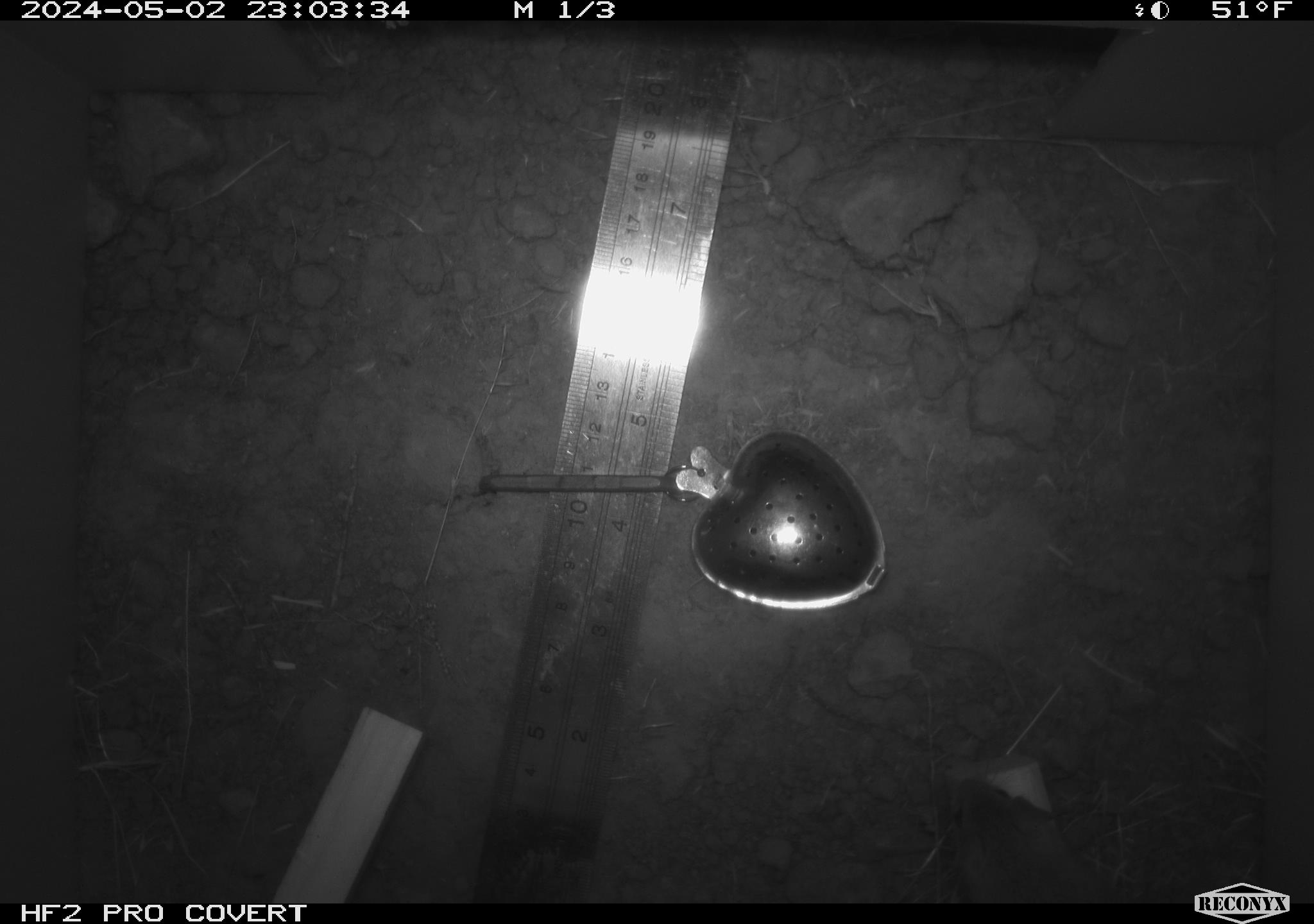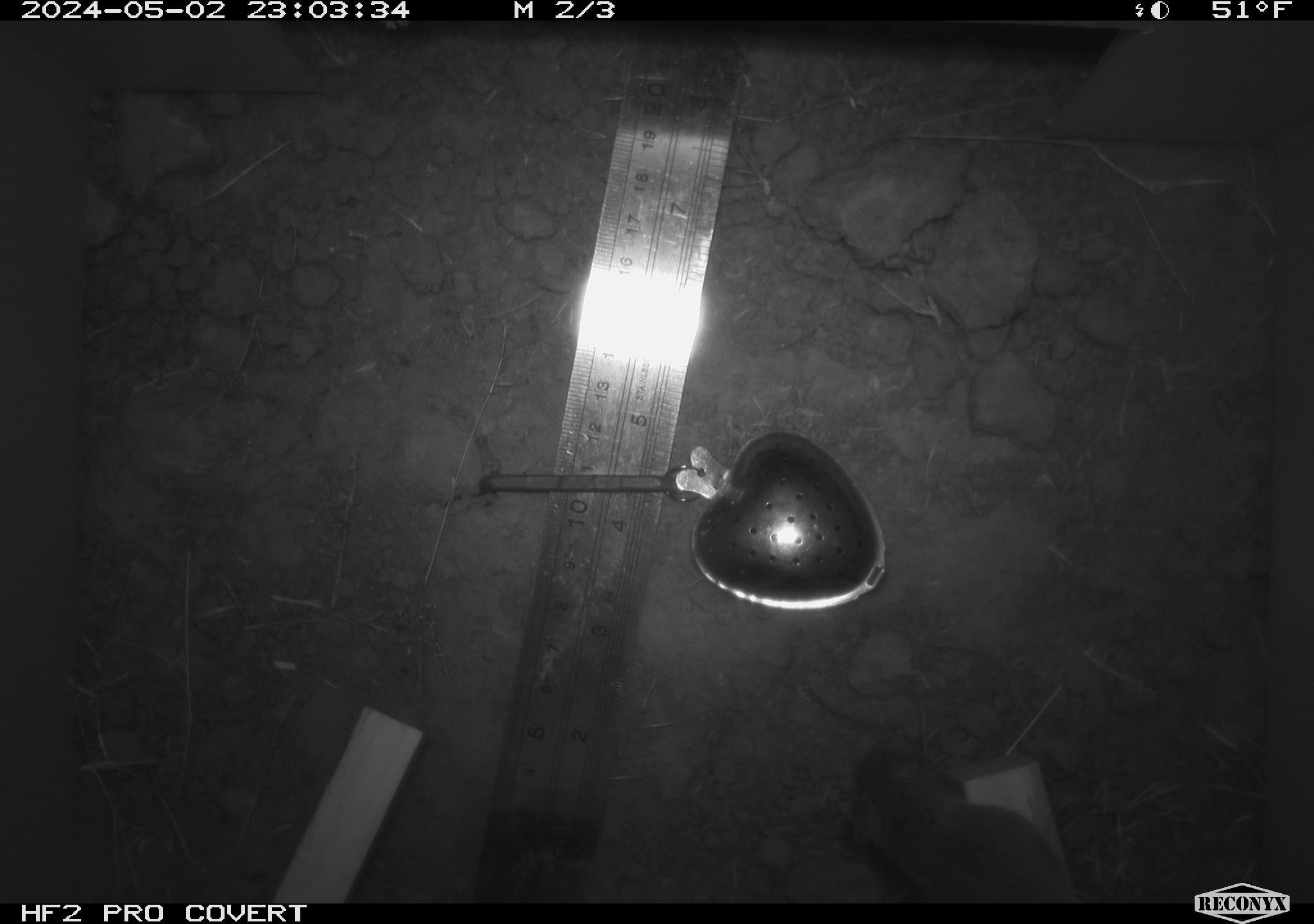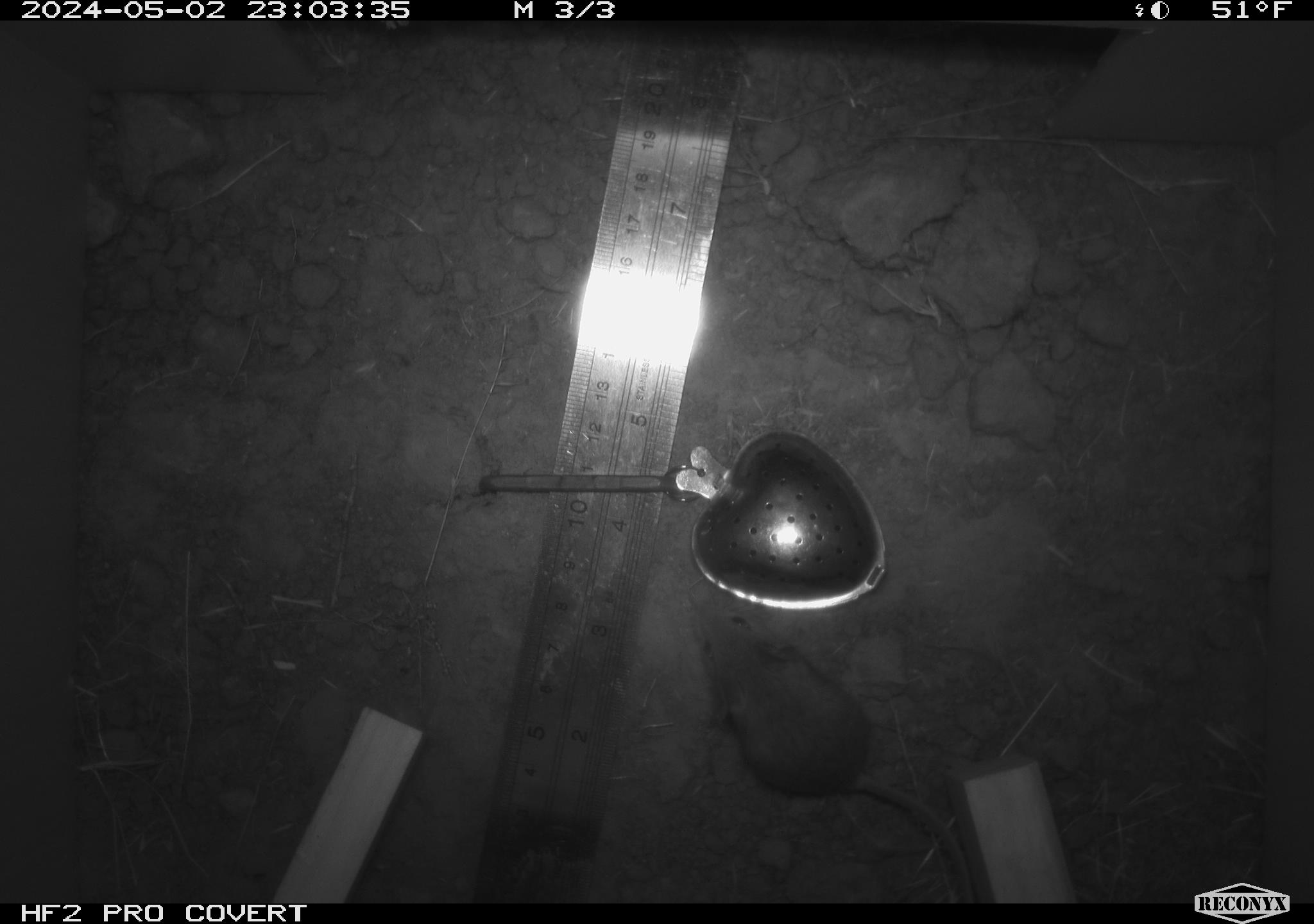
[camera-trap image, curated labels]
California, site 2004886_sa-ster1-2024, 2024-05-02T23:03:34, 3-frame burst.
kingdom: Animalia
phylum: Chordata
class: Mammalia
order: Rodentia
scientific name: Rodentia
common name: mouse species